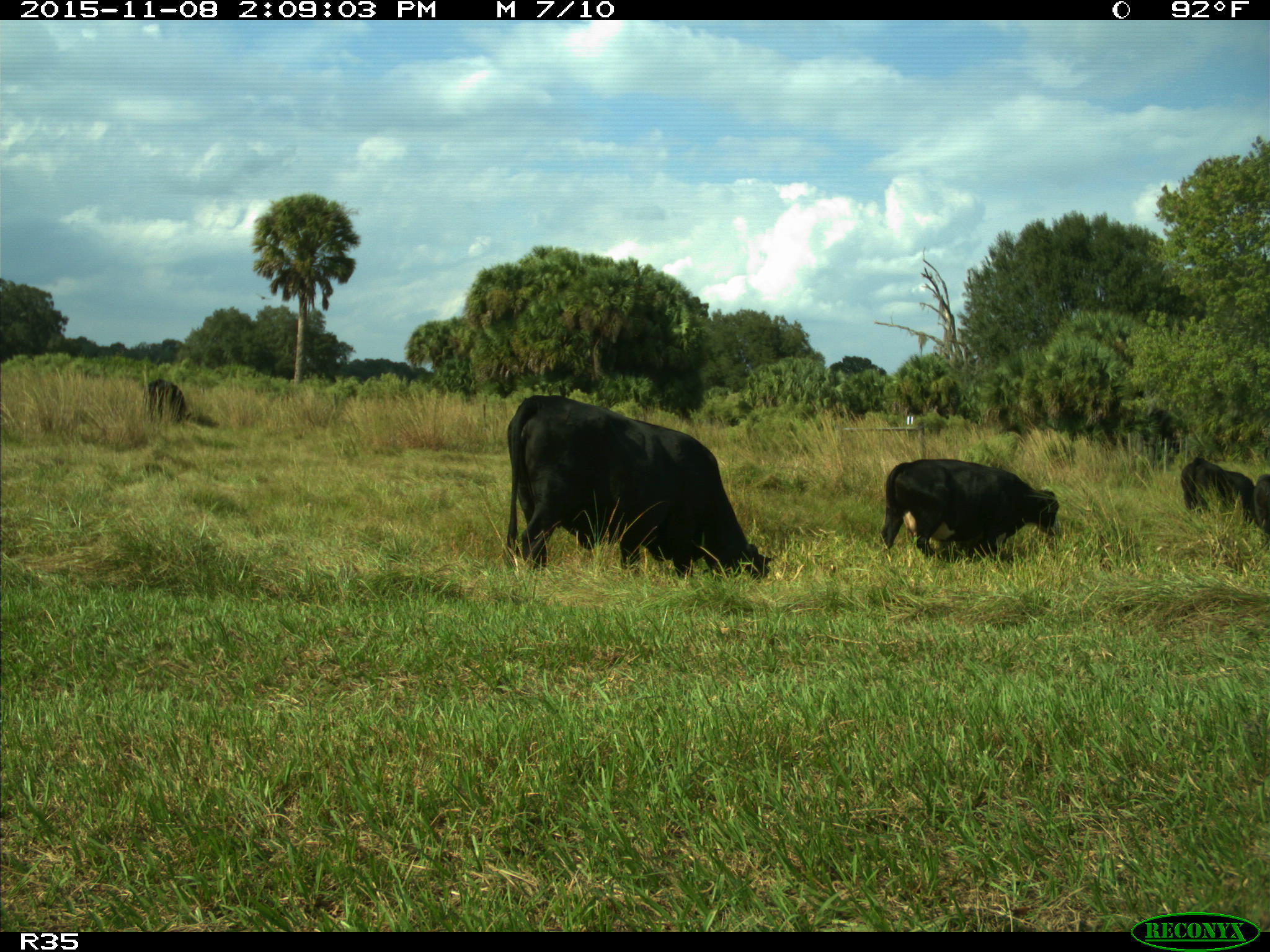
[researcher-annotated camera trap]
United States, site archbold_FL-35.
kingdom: Animalia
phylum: Chordata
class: Mammalia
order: Artiodactyla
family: Bovidae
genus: Bos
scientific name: Bos taurus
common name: domestic cow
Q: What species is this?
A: Bos taurus (domestic cow).